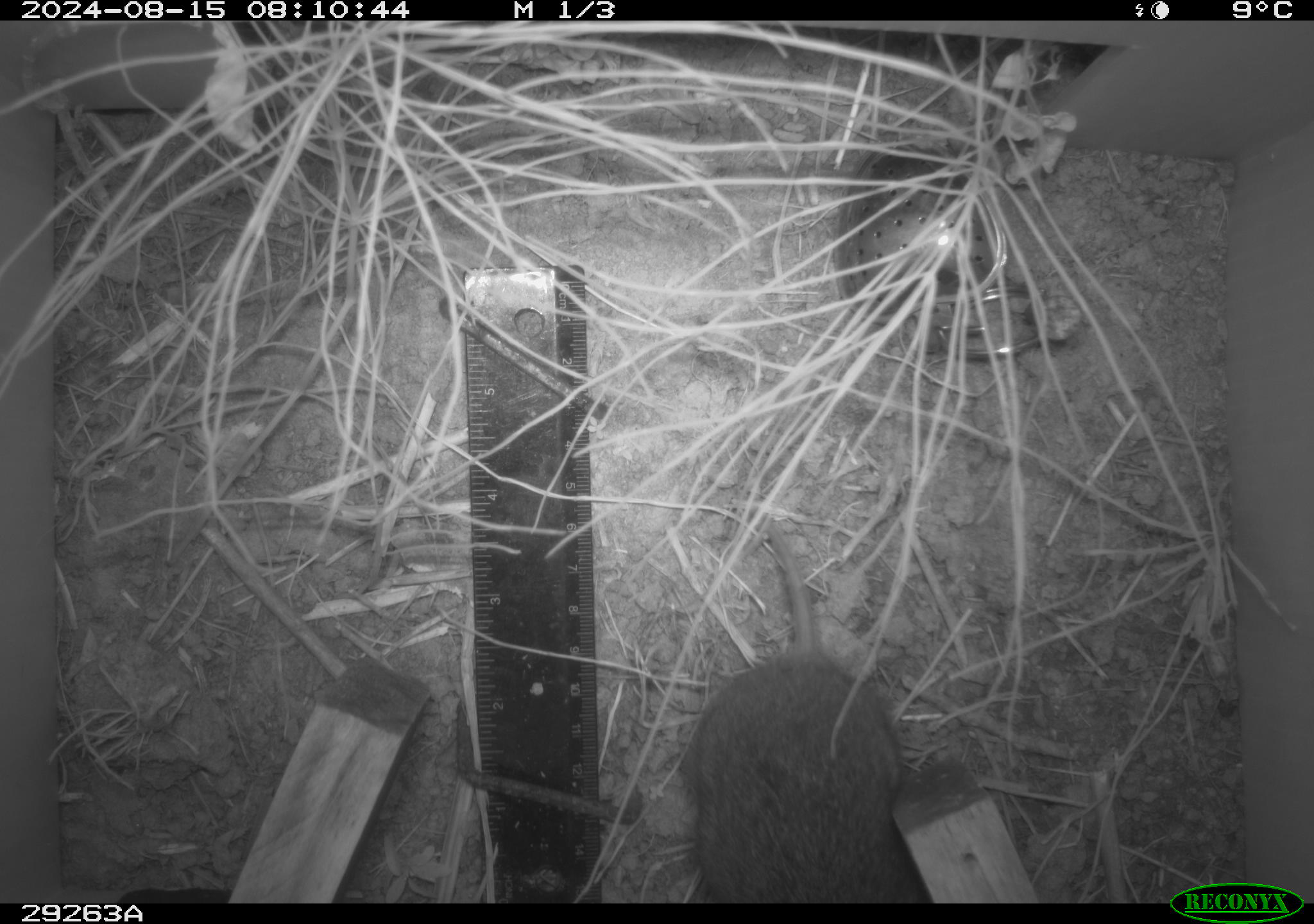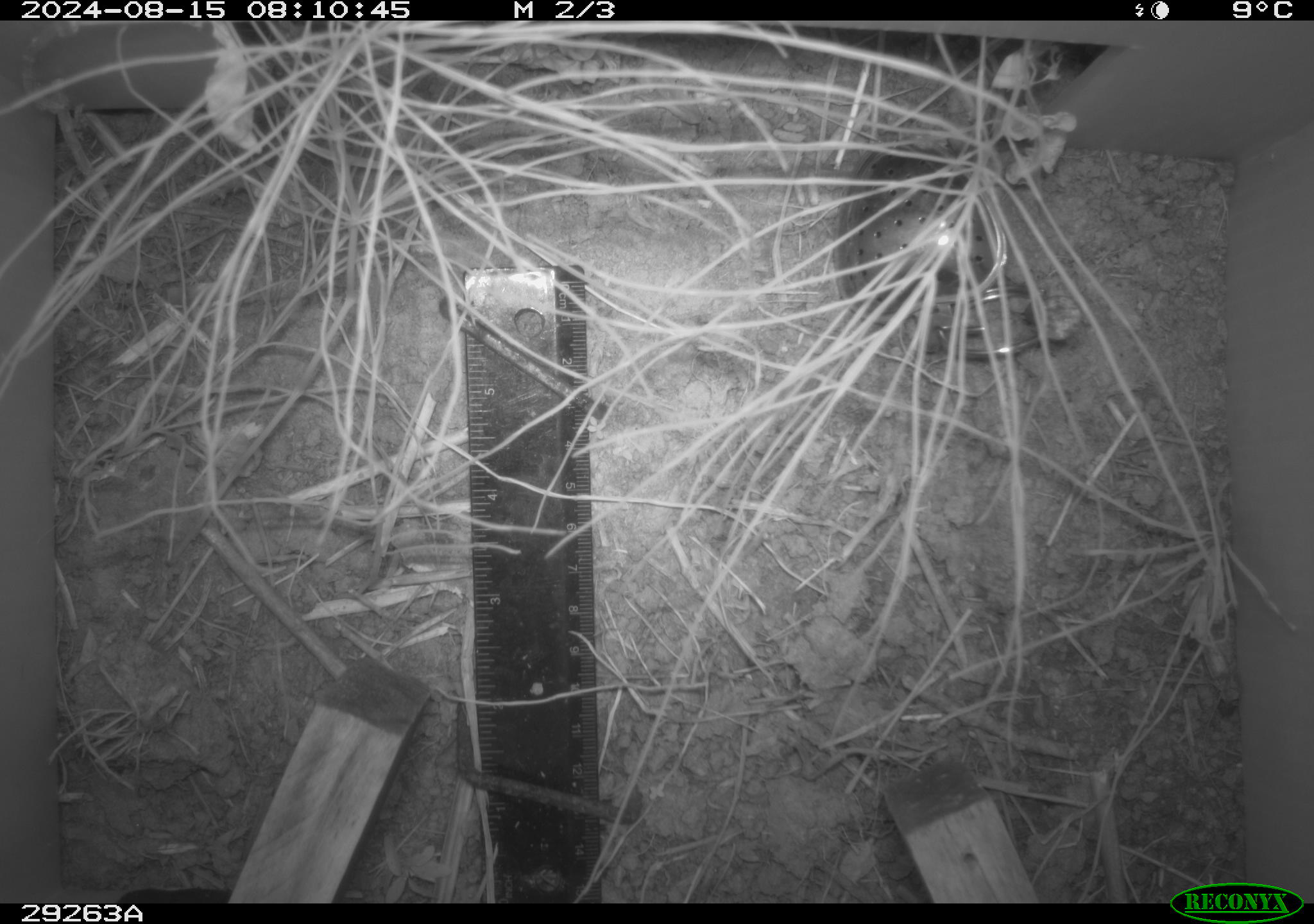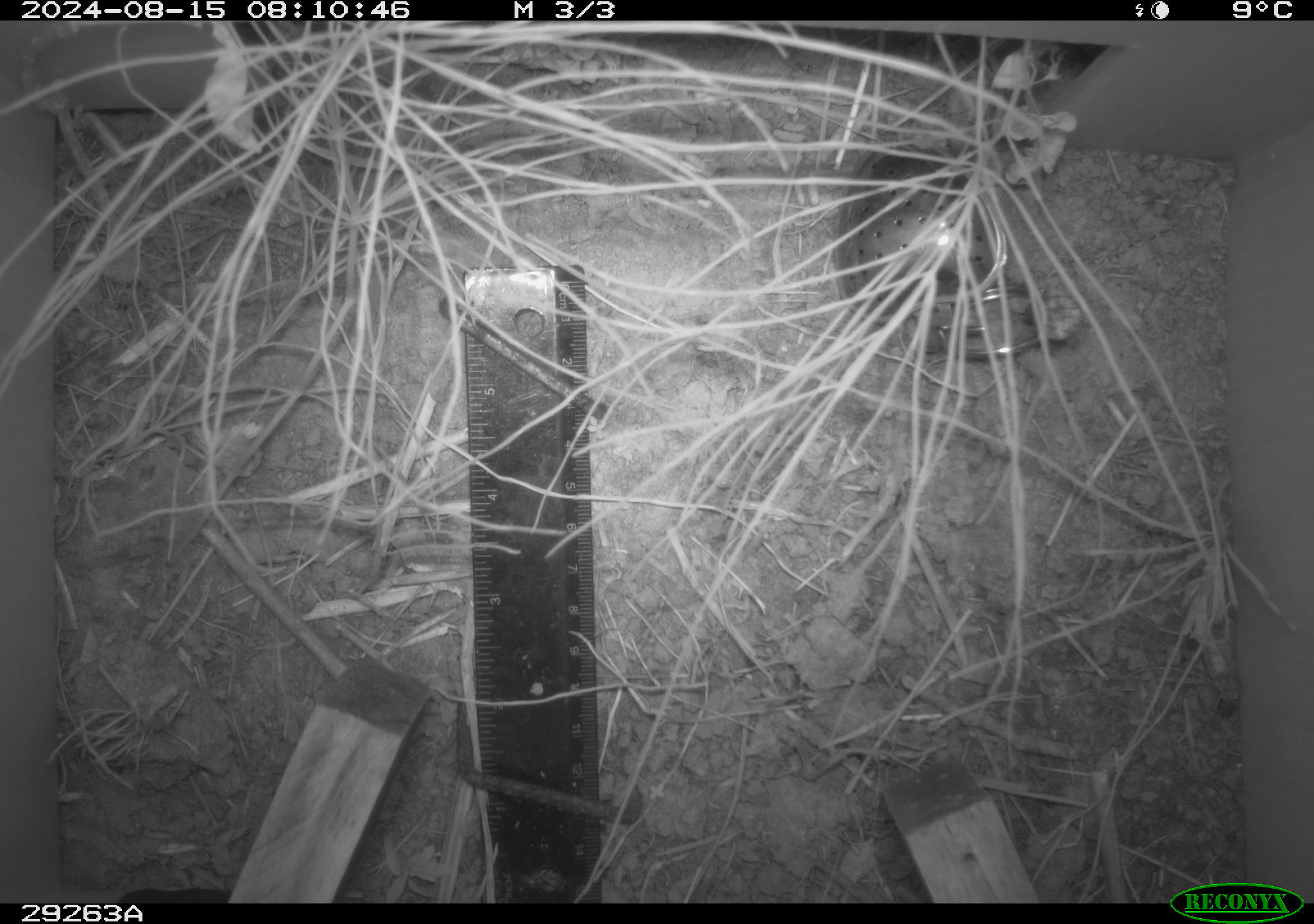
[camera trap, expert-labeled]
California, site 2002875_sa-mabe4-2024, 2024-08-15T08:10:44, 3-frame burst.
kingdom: Animalia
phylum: Chordata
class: Mammalia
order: Rodentia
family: Cricetidae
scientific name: Arvicolinae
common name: voles, lemmings, and muskrats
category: arvicolinae subfamily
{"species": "arvicolinae subfamily (voles, lemmings, and muskrats) (Arvicolinae)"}